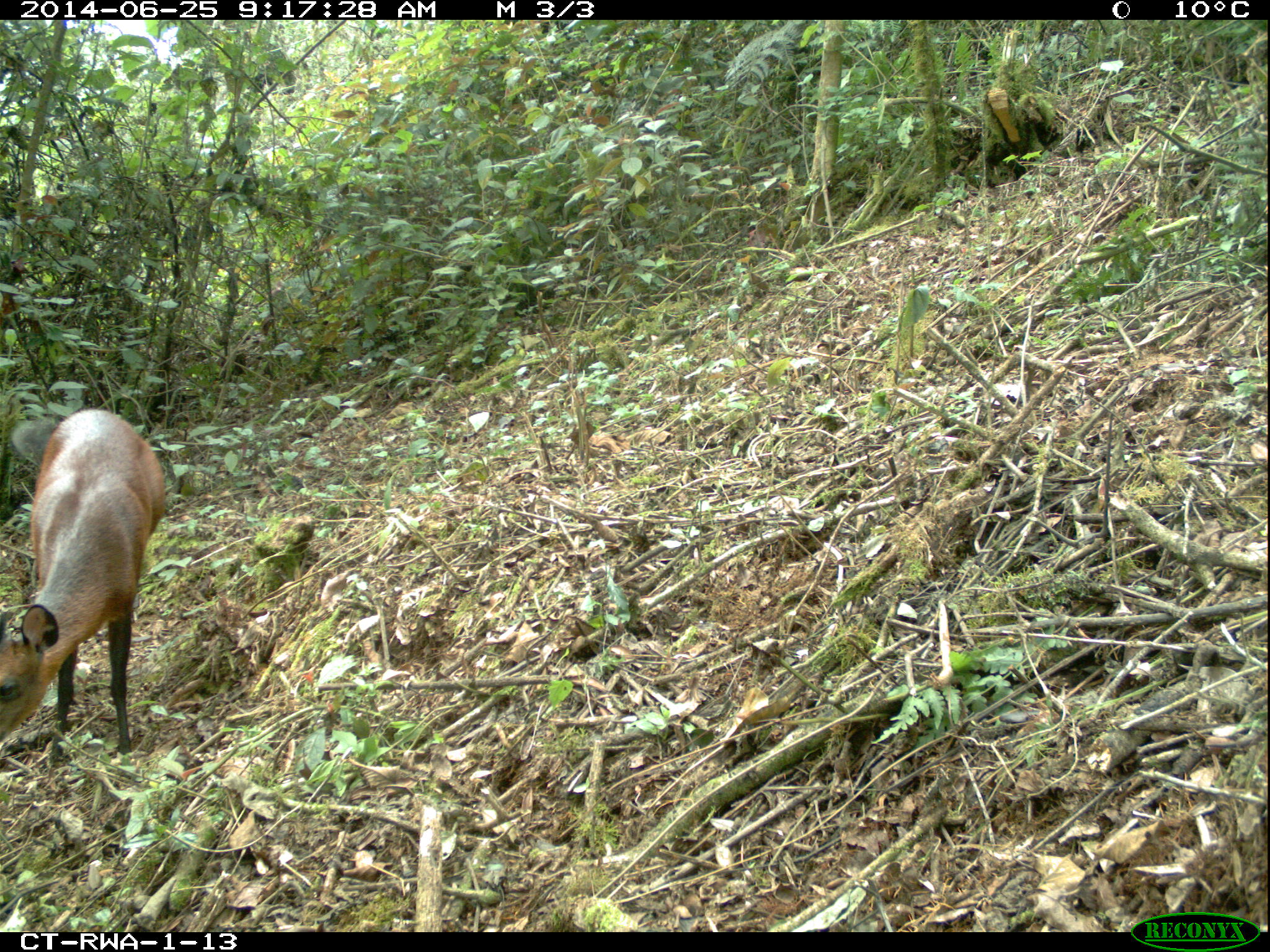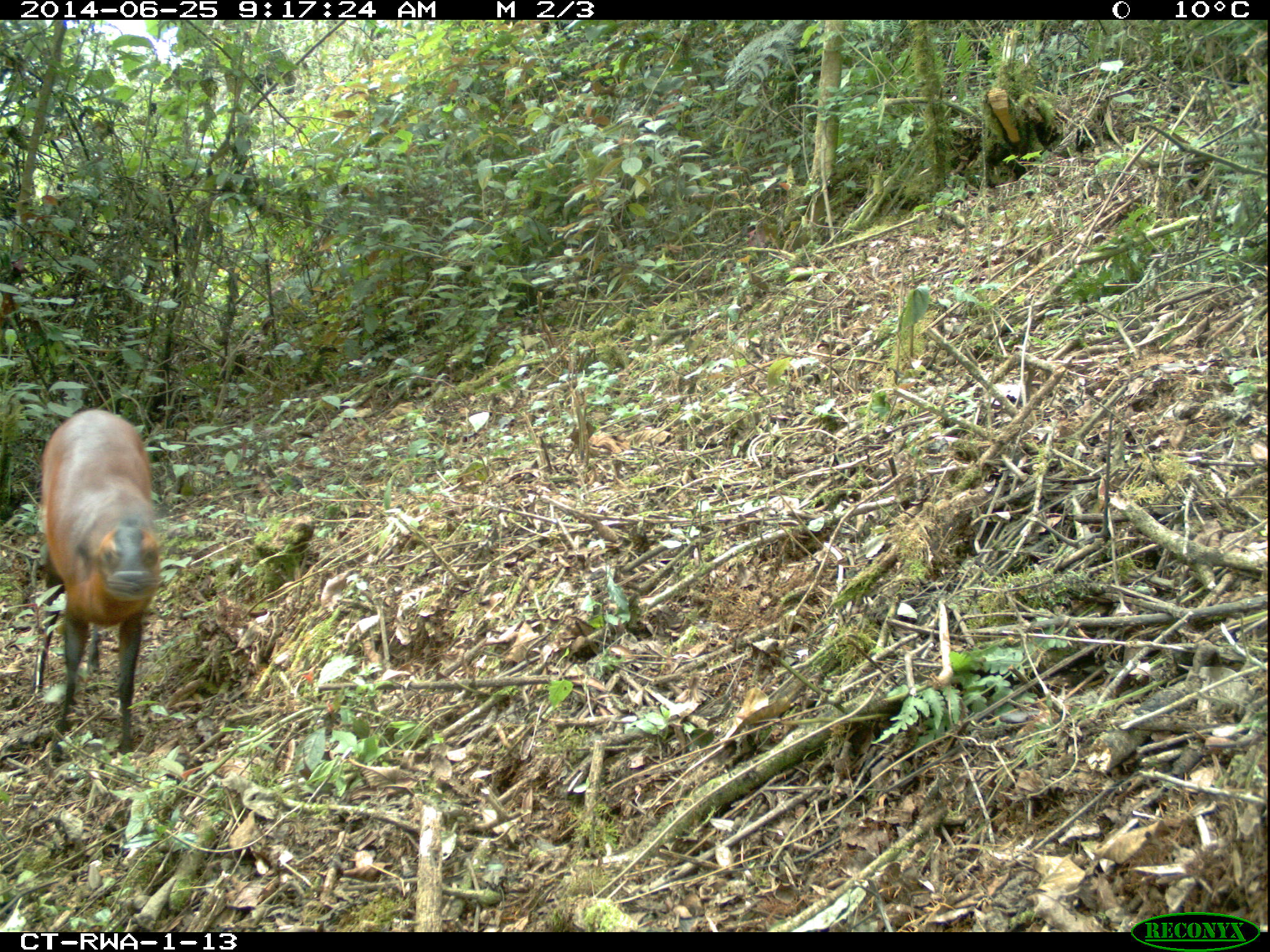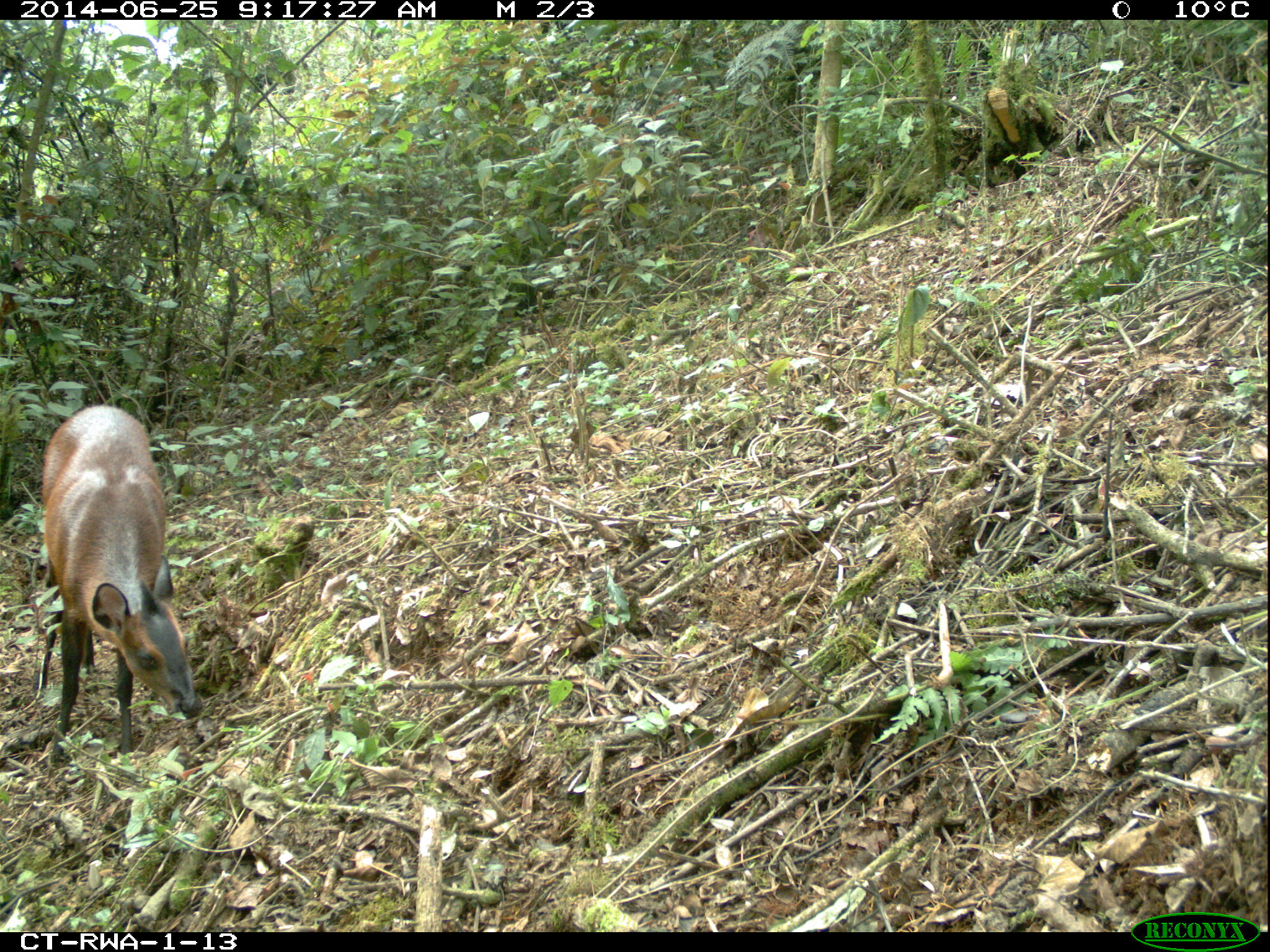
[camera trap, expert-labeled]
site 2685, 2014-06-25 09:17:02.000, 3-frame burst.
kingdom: Animalia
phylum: Chordata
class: Mammalia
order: Artiodactyla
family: Bovidae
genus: Cephalophus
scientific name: Cephalophus nigrifrons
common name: black-fronted duiker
Cephalophus nigrifrons (black-fronted duiker), count 1.